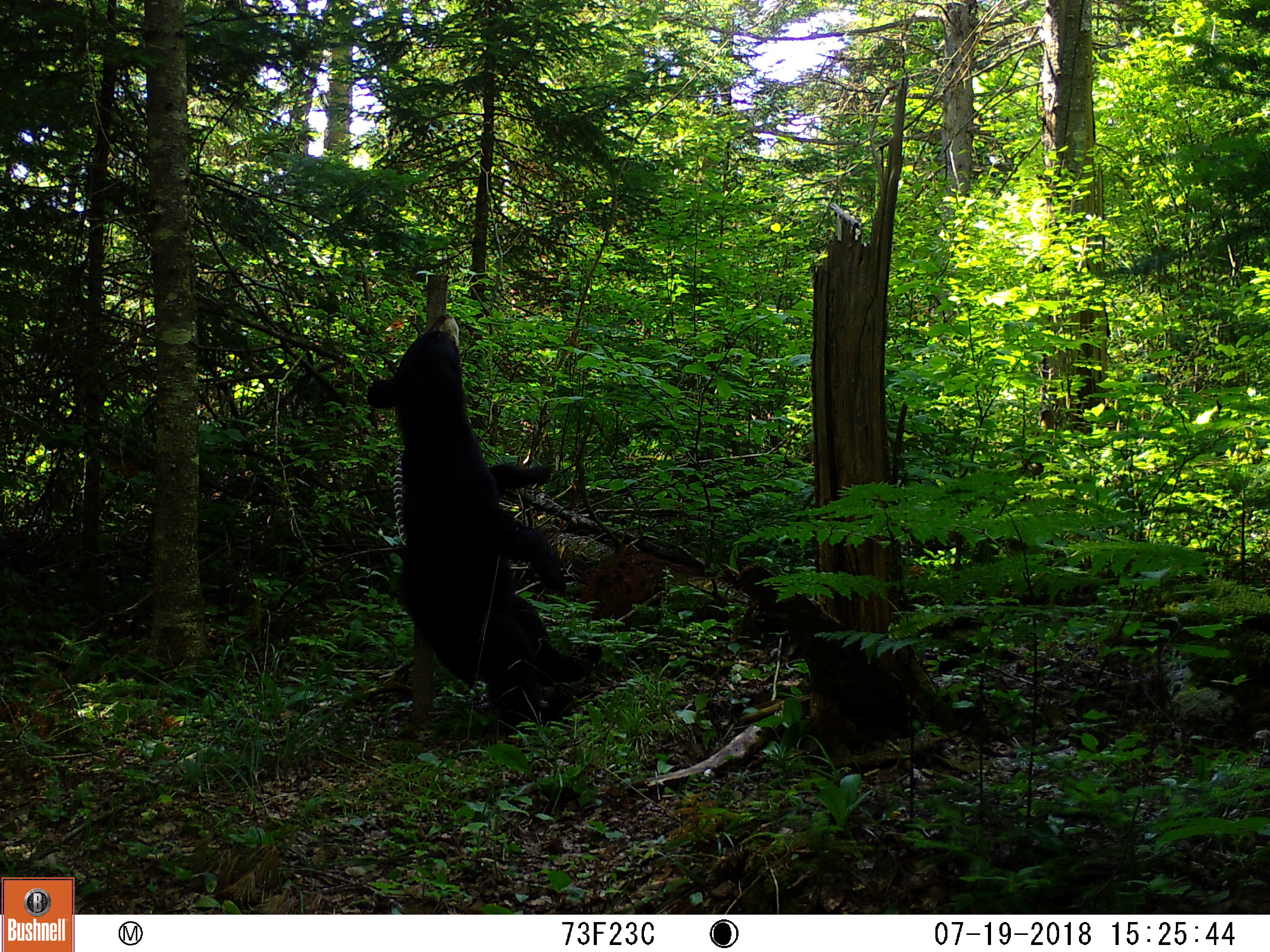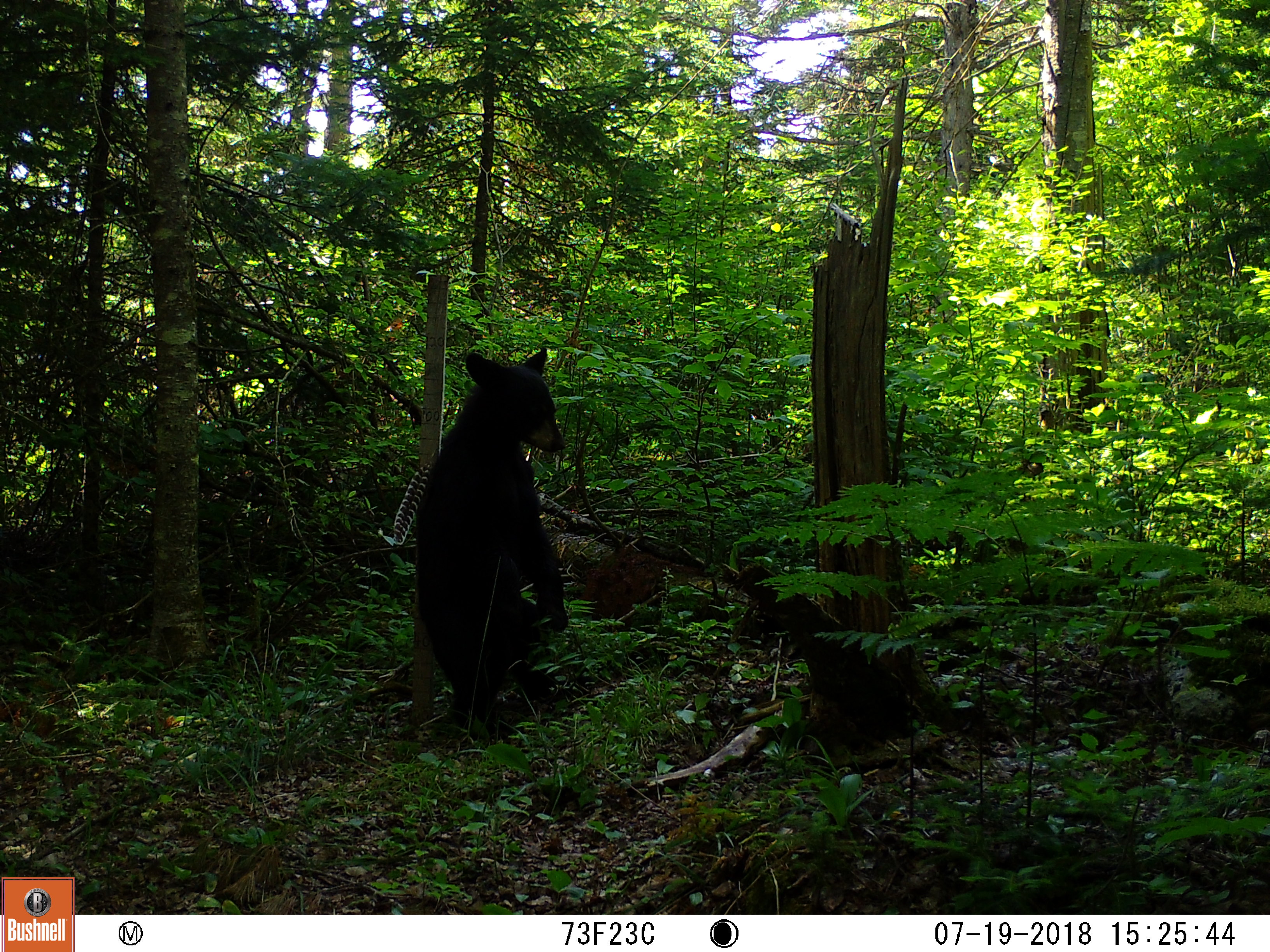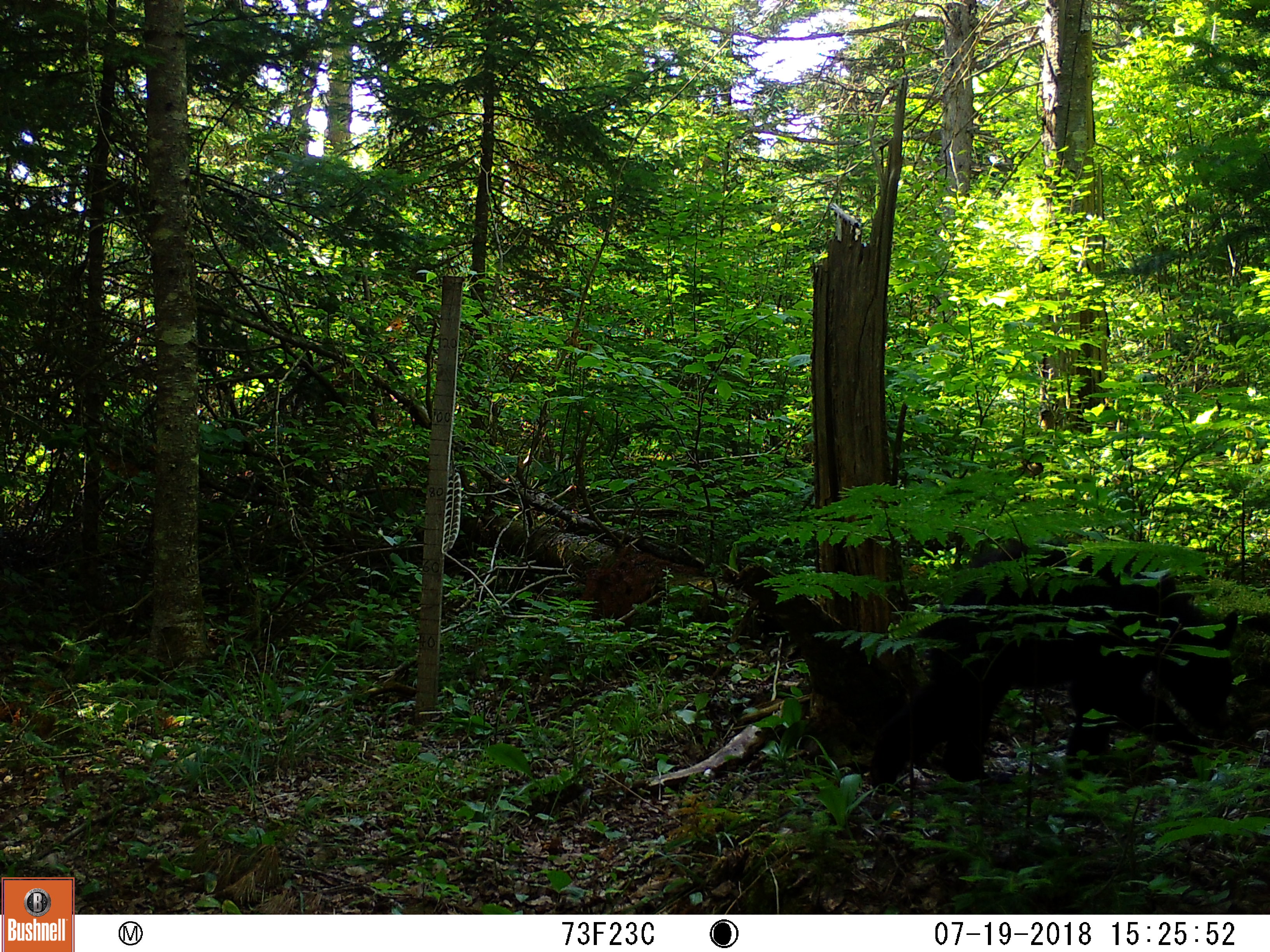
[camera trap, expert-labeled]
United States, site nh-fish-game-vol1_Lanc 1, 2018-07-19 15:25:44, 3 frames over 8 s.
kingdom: Animalia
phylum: Chordata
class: Mammalia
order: Carnivora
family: Ursidae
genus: Ursus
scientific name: Ursus americanus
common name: black bear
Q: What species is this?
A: Black bear (Ursus americanus).